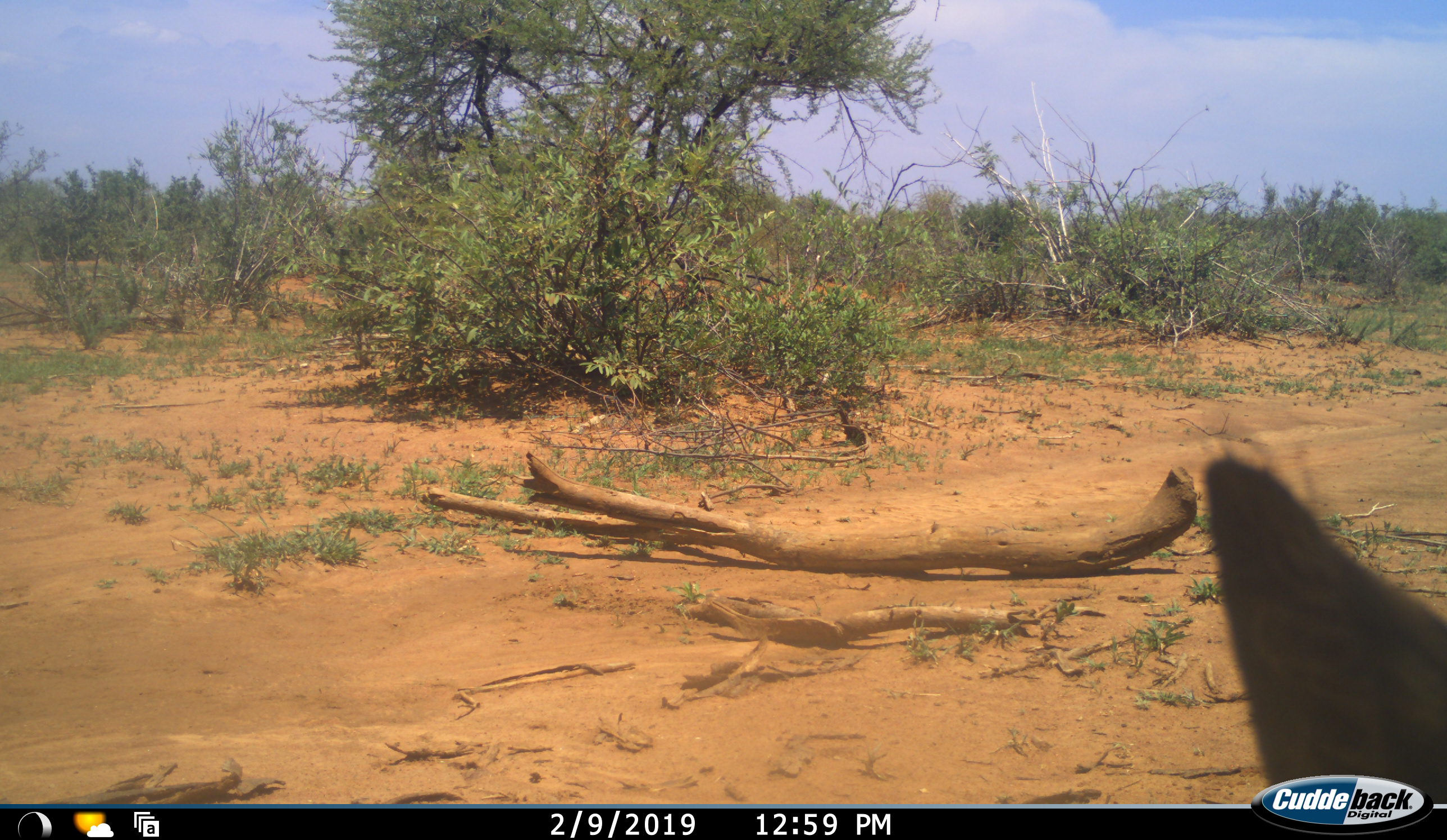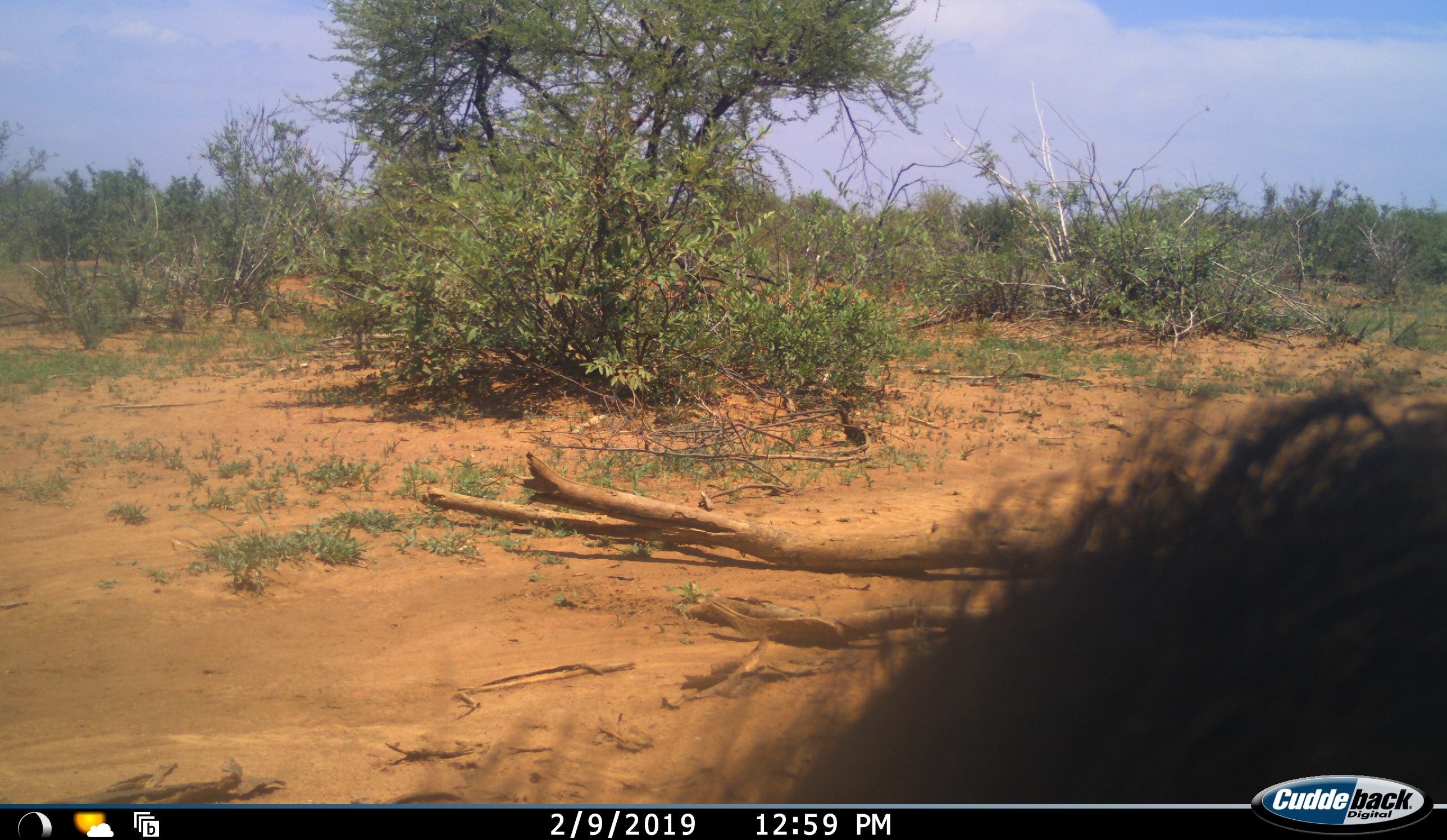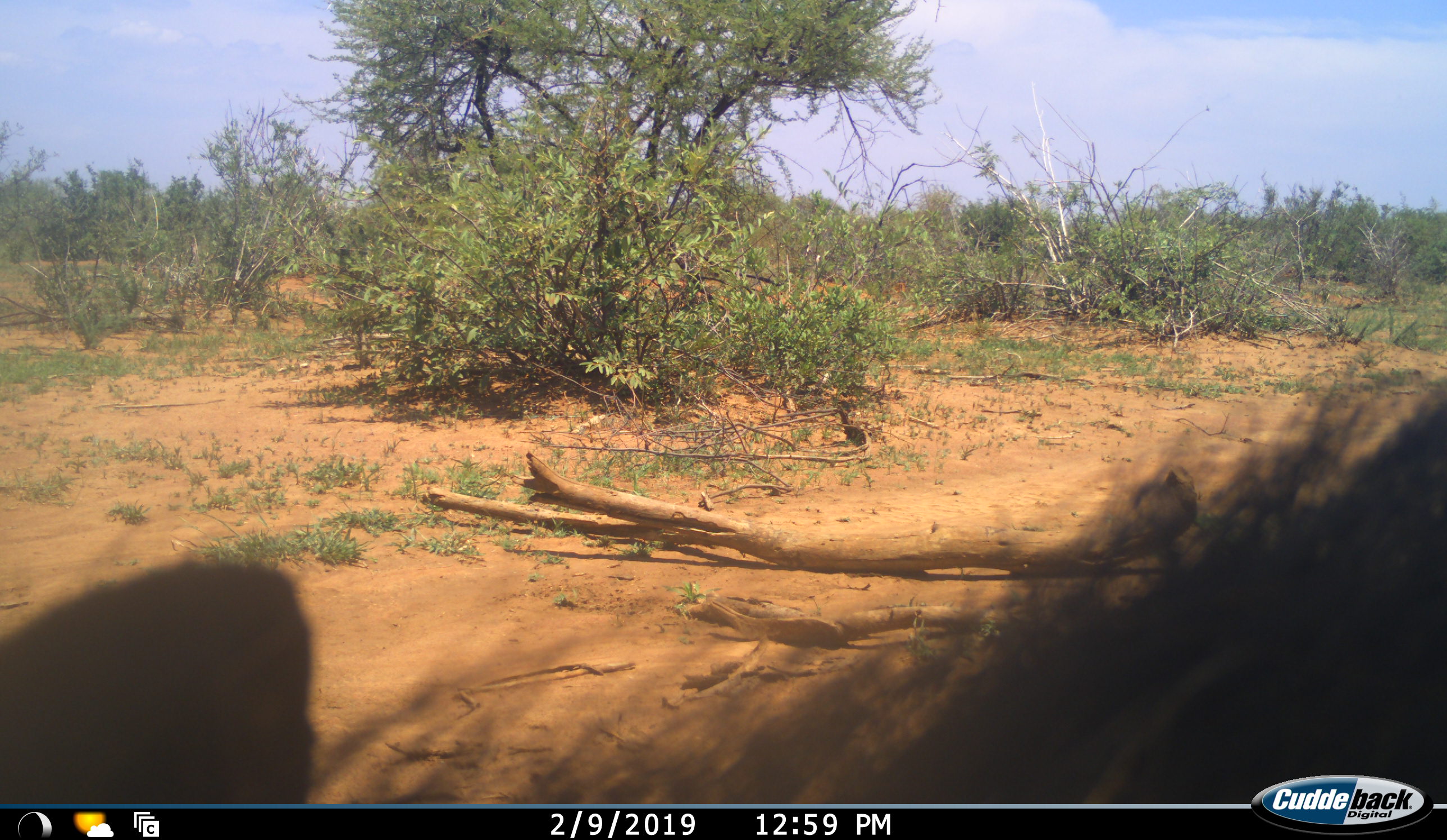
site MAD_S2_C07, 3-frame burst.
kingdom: Animalia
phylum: Chordata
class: Mammalia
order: Artiodactyla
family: Suidae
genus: Phacochoerus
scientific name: Phacochoerus africanus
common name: warthog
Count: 1.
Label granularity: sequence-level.